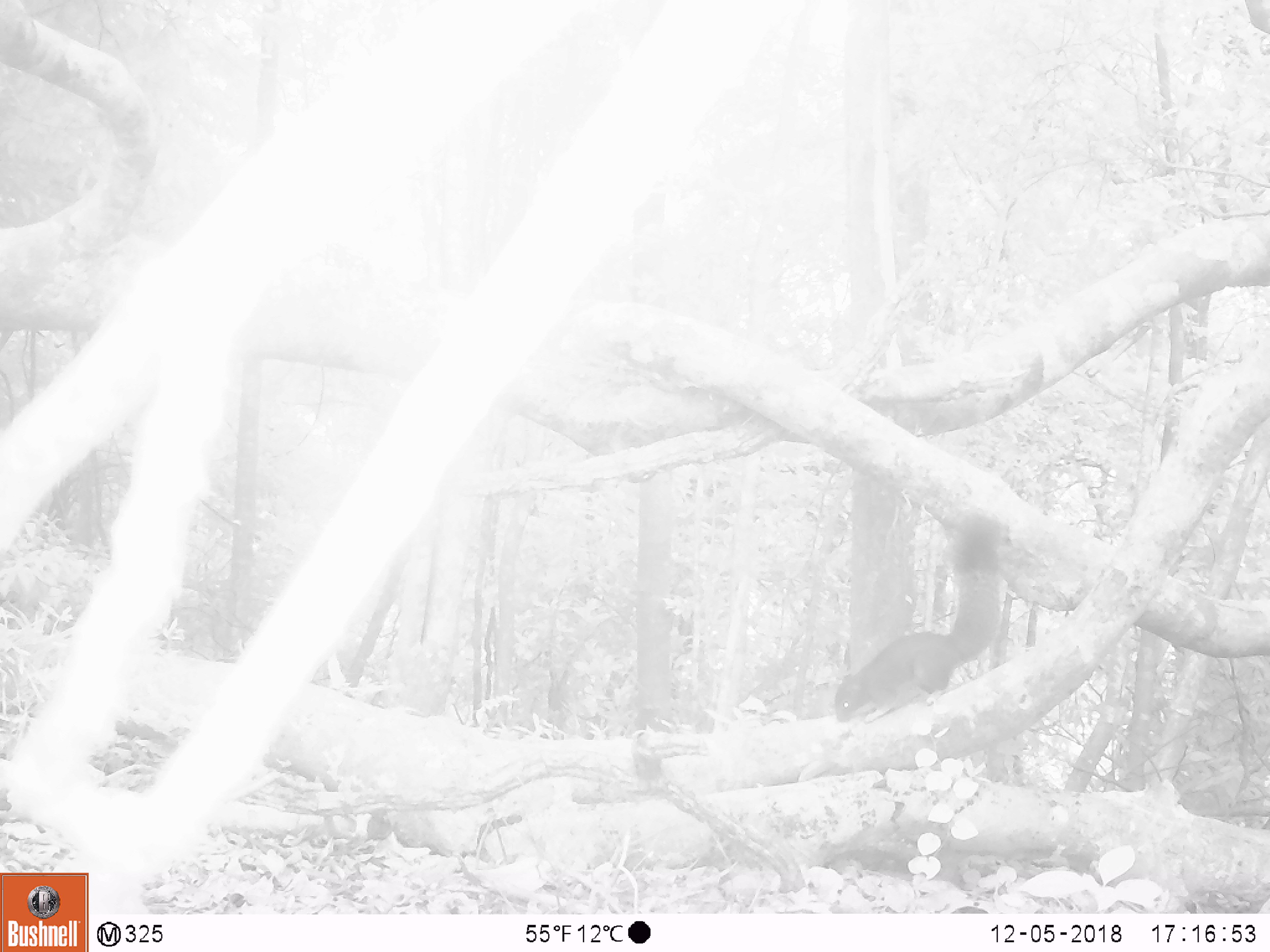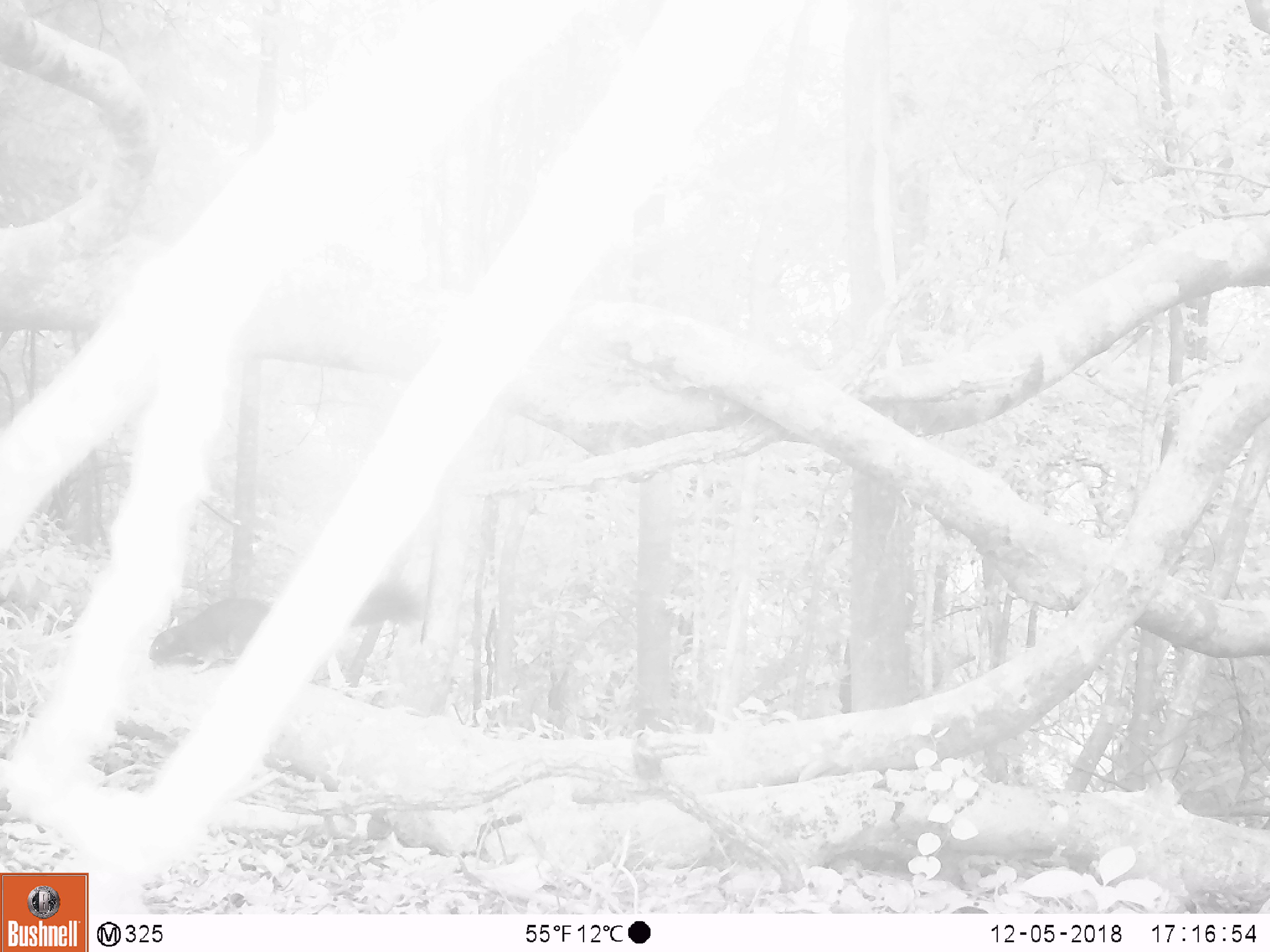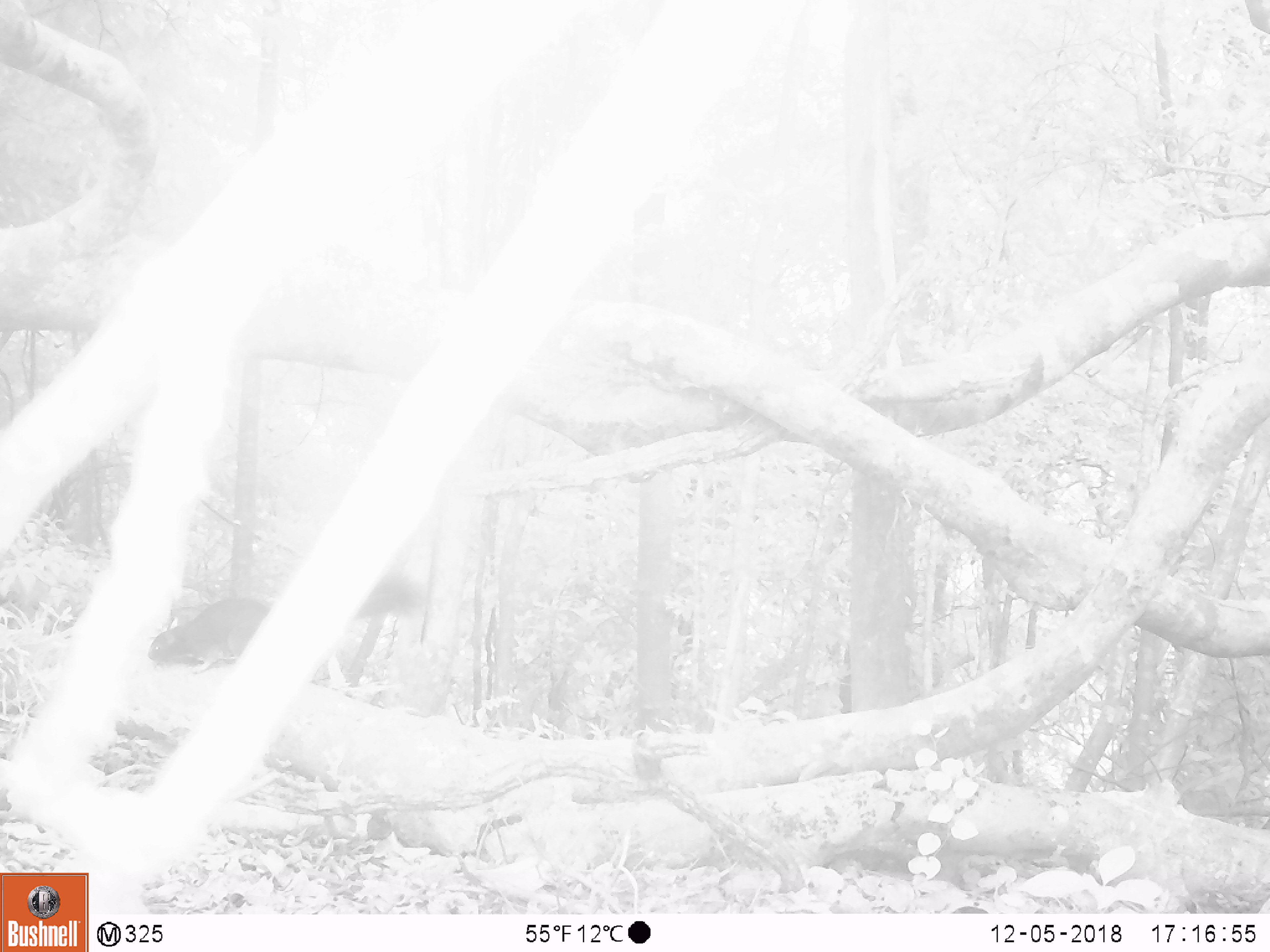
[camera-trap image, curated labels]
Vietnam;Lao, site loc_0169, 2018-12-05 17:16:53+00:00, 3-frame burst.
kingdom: Animalia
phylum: Chordata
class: Mammalia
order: Rodentia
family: Sciuridae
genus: Callosciurus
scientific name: Callosciurus erythraeus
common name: pallas's squirrel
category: pallass squirrel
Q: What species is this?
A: Pallass squirrel (pallas's squirrel) (Callosciurus erythraeus).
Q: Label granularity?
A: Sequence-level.